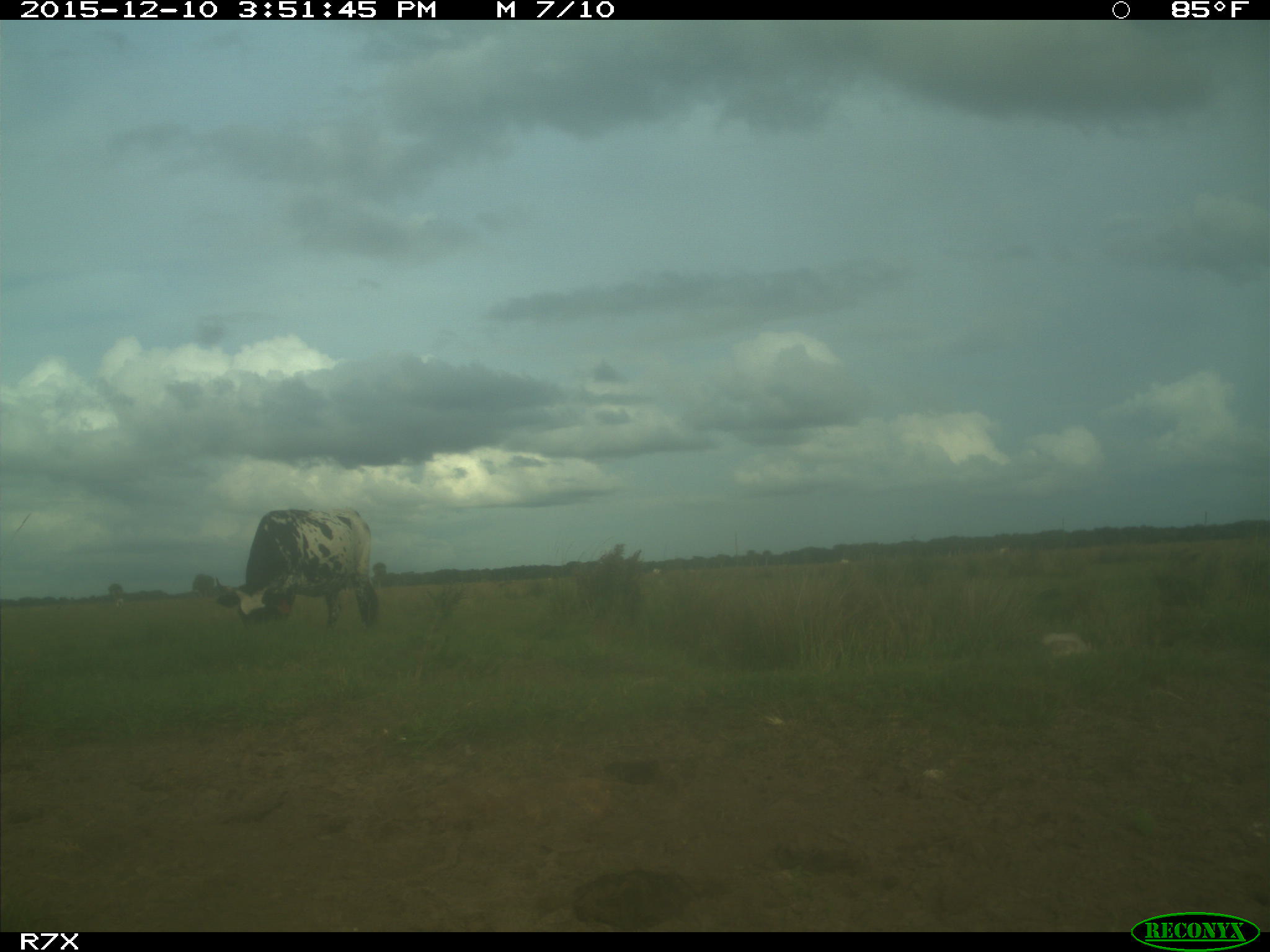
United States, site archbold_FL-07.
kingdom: Animalia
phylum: Chordata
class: Mammalia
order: Artiodactyla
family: Bovidae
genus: Bos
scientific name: Bos taurus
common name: domestic cow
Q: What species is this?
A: Bos taurus (domestic cow).